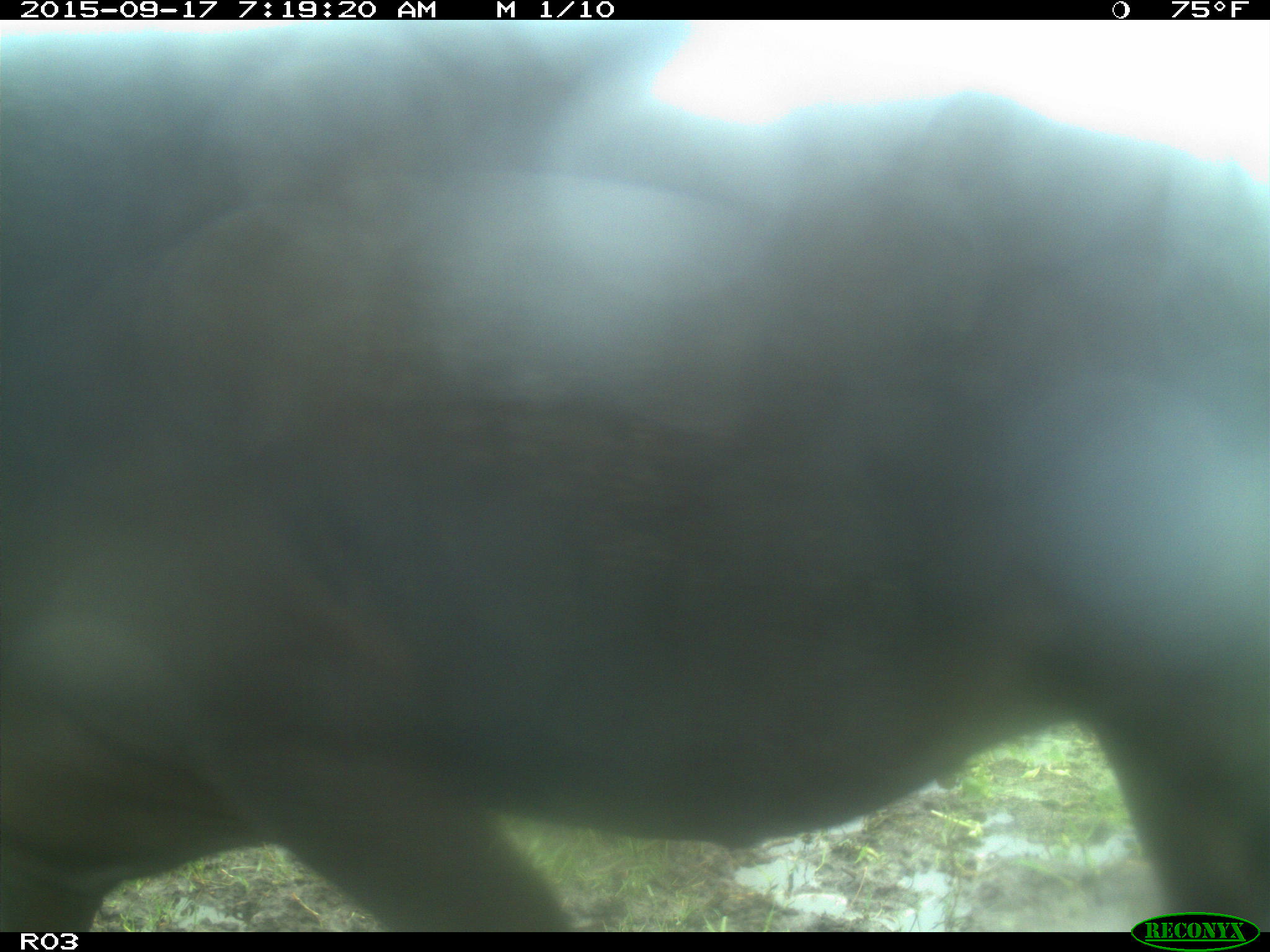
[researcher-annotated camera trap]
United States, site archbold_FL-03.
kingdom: Animalia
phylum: Chordata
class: Mammalia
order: Artiodactyla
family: Bovidae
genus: Bos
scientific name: Bos taurus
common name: domestic cow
Bos taurus (domestic cow).